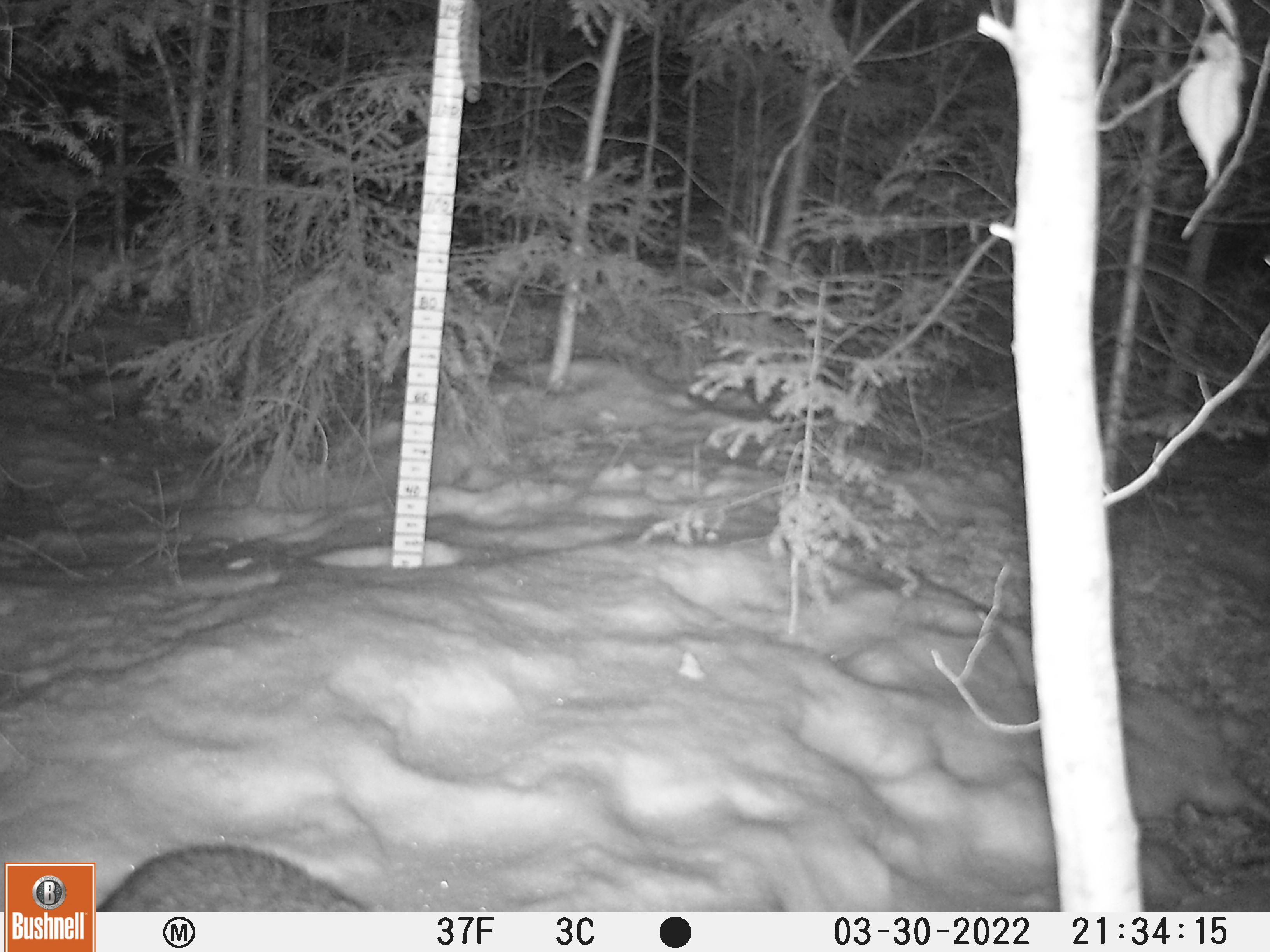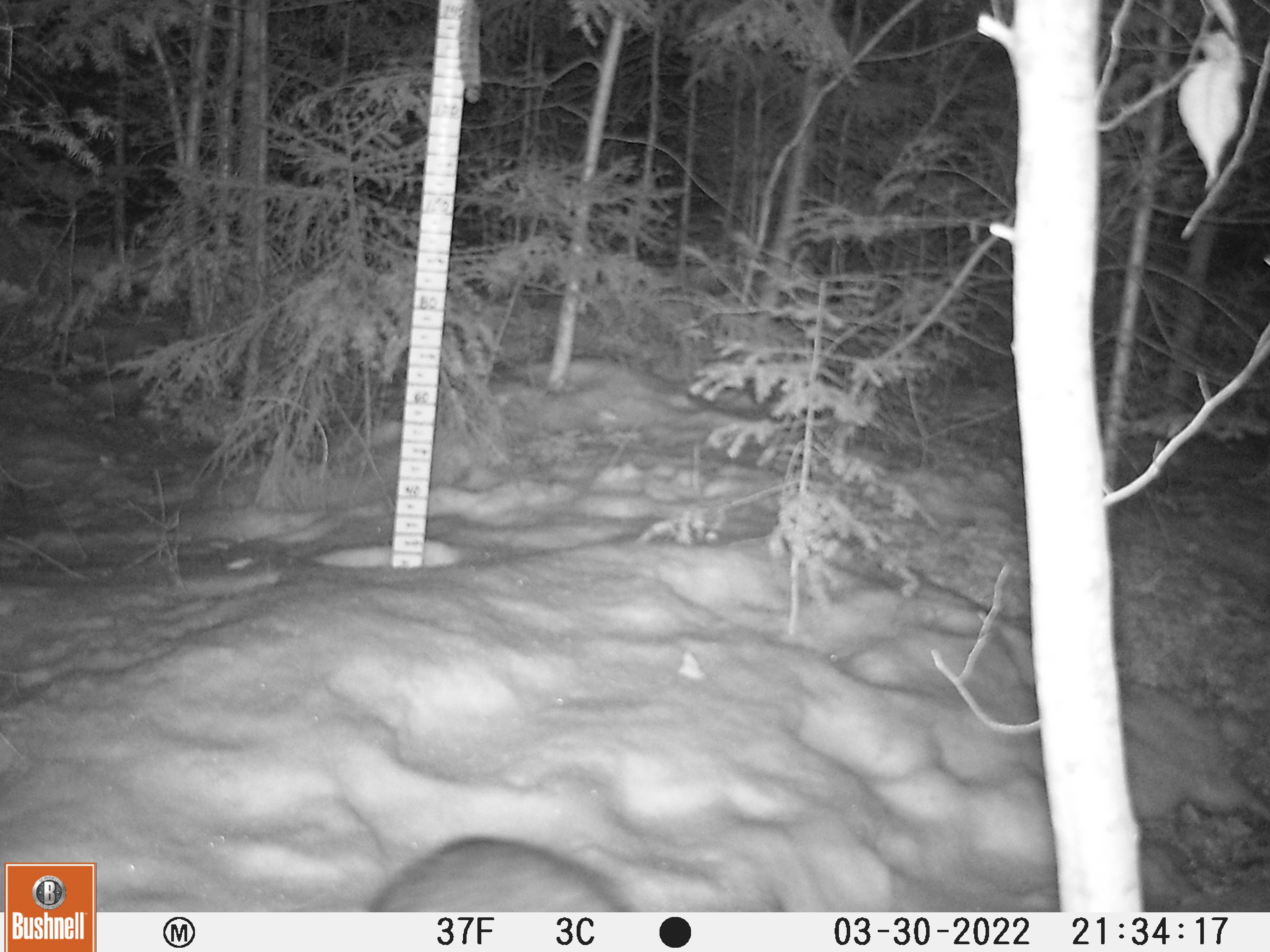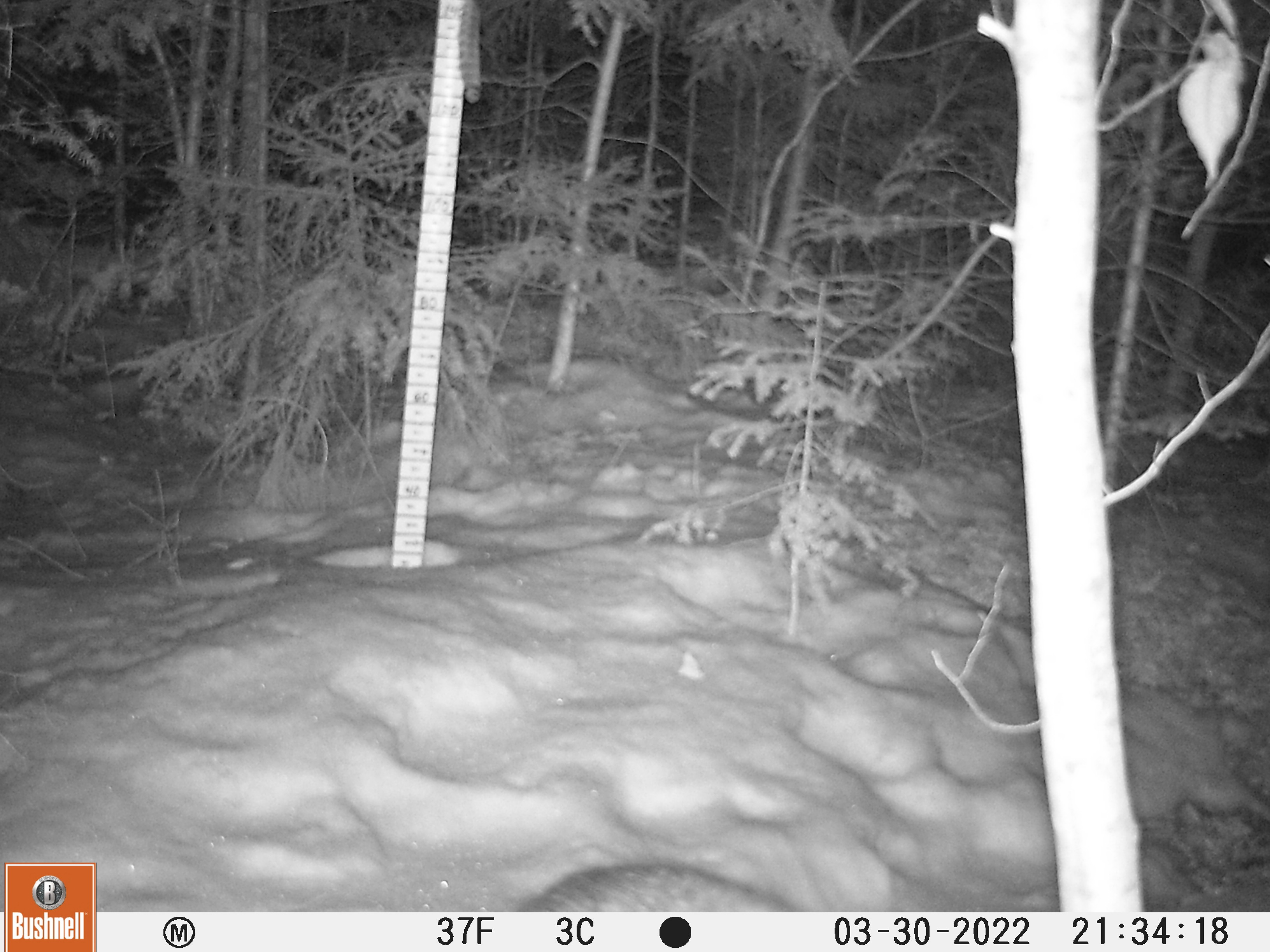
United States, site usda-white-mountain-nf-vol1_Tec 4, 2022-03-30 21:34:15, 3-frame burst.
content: unidentified animal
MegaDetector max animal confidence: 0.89